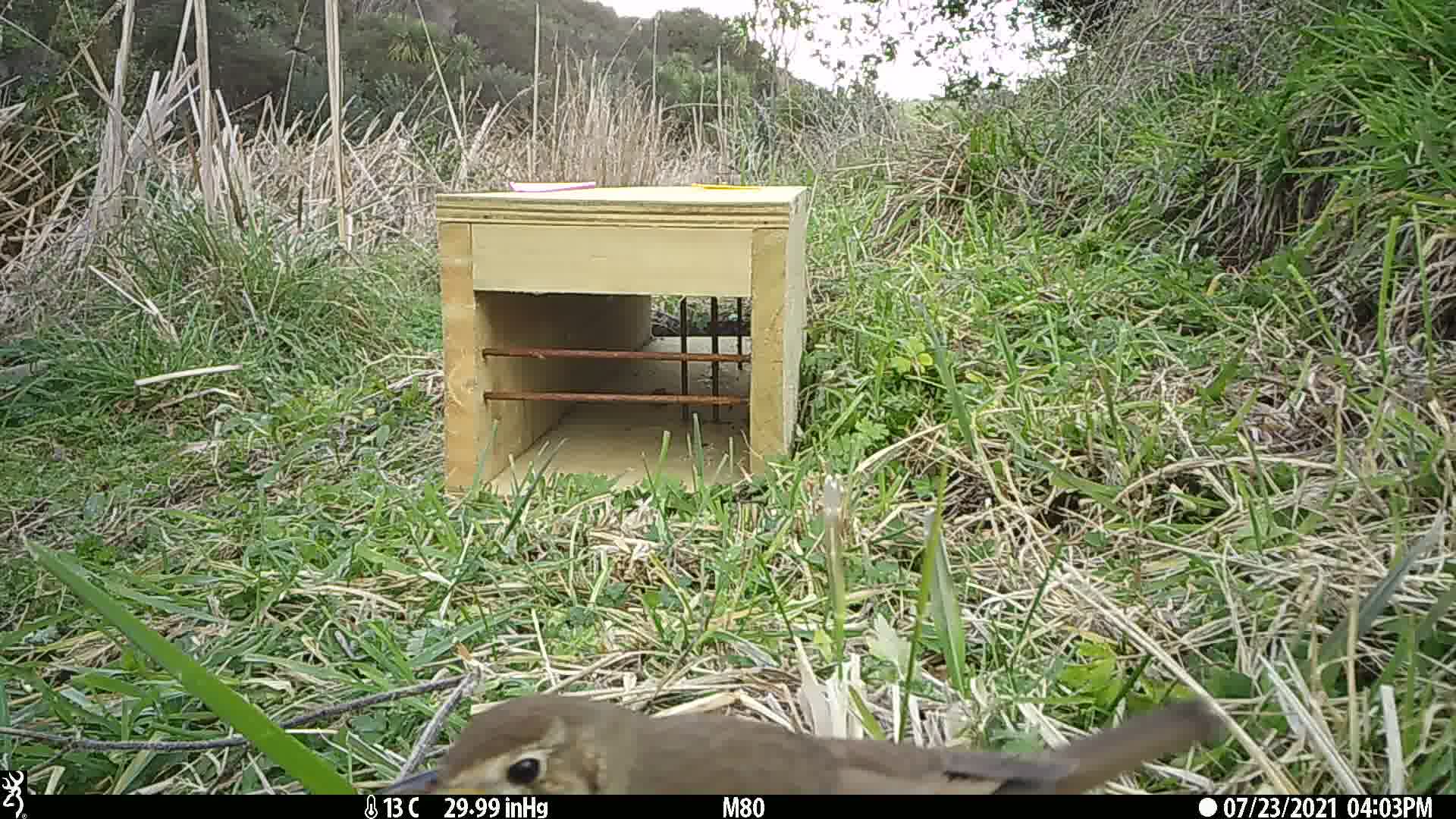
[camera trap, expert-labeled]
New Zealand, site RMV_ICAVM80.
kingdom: Animalia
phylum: Chordata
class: Aves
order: Passeriformes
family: Turdidae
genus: Turdus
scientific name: Turdus philomelos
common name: song thrush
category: thrush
Thrush (song thrush) (Turdus philomelos).